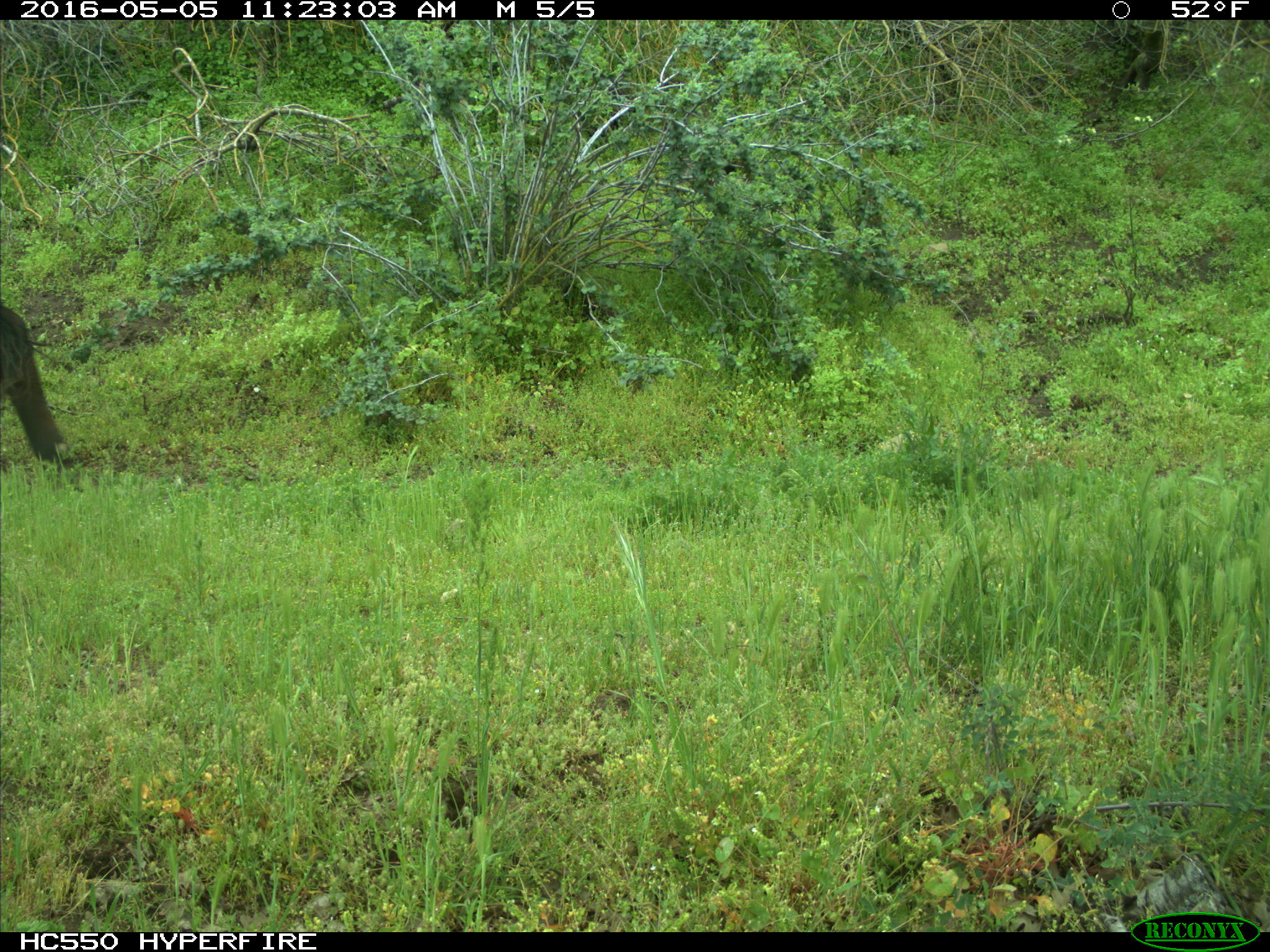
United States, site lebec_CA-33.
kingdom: Animalia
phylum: Chordata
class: Mammalia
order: Artiodactyla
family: Bovidae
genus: Bos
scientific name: Bos taurus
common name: domestic cow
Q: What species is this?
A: Bos taurus (domestic cow).